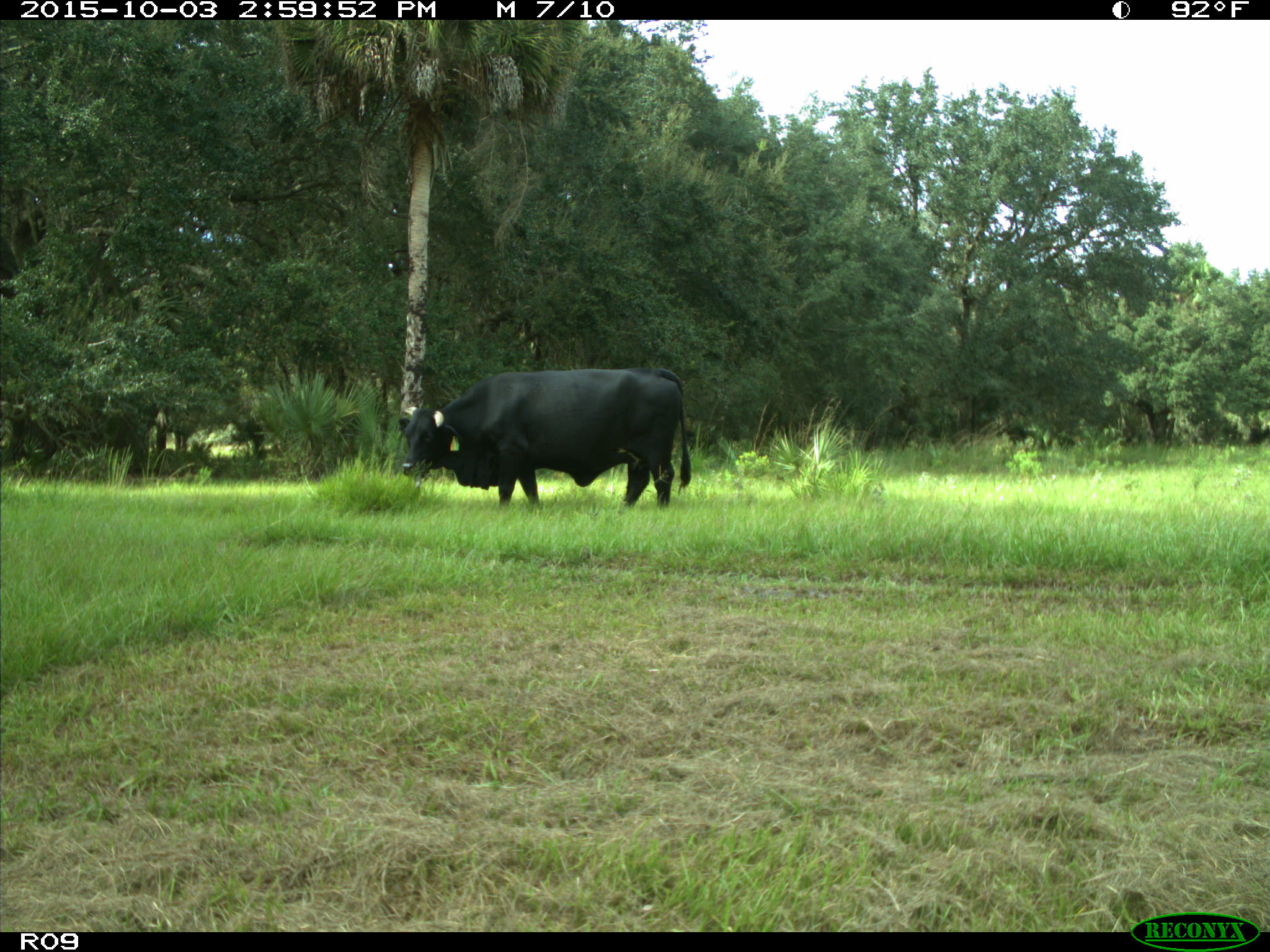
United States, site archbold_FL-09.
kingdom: Animalia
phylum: Chordata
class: Mammalia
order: Artiodactyla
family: Bovidae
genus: Bos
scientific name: Bos taurus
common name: domestic cow